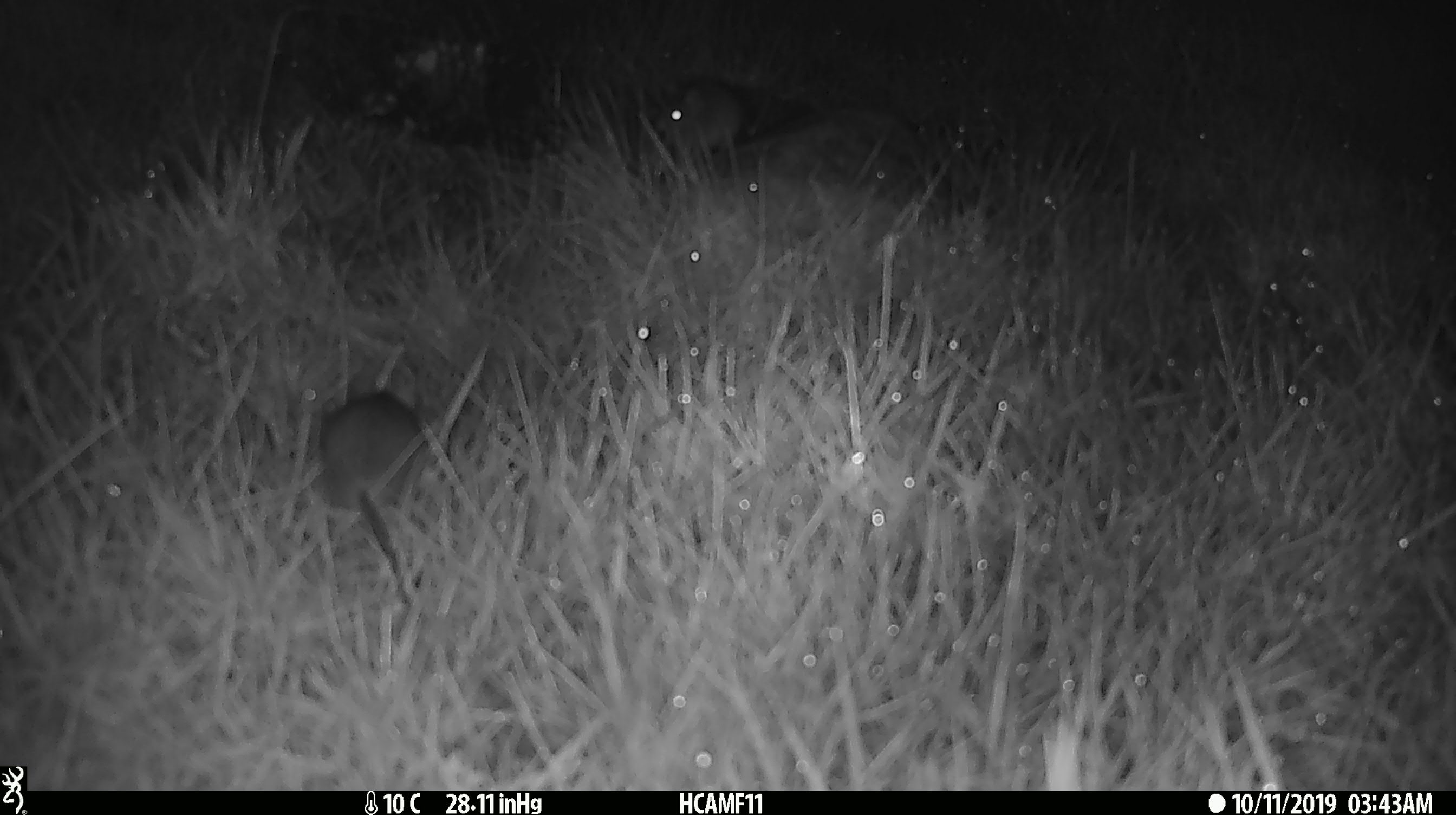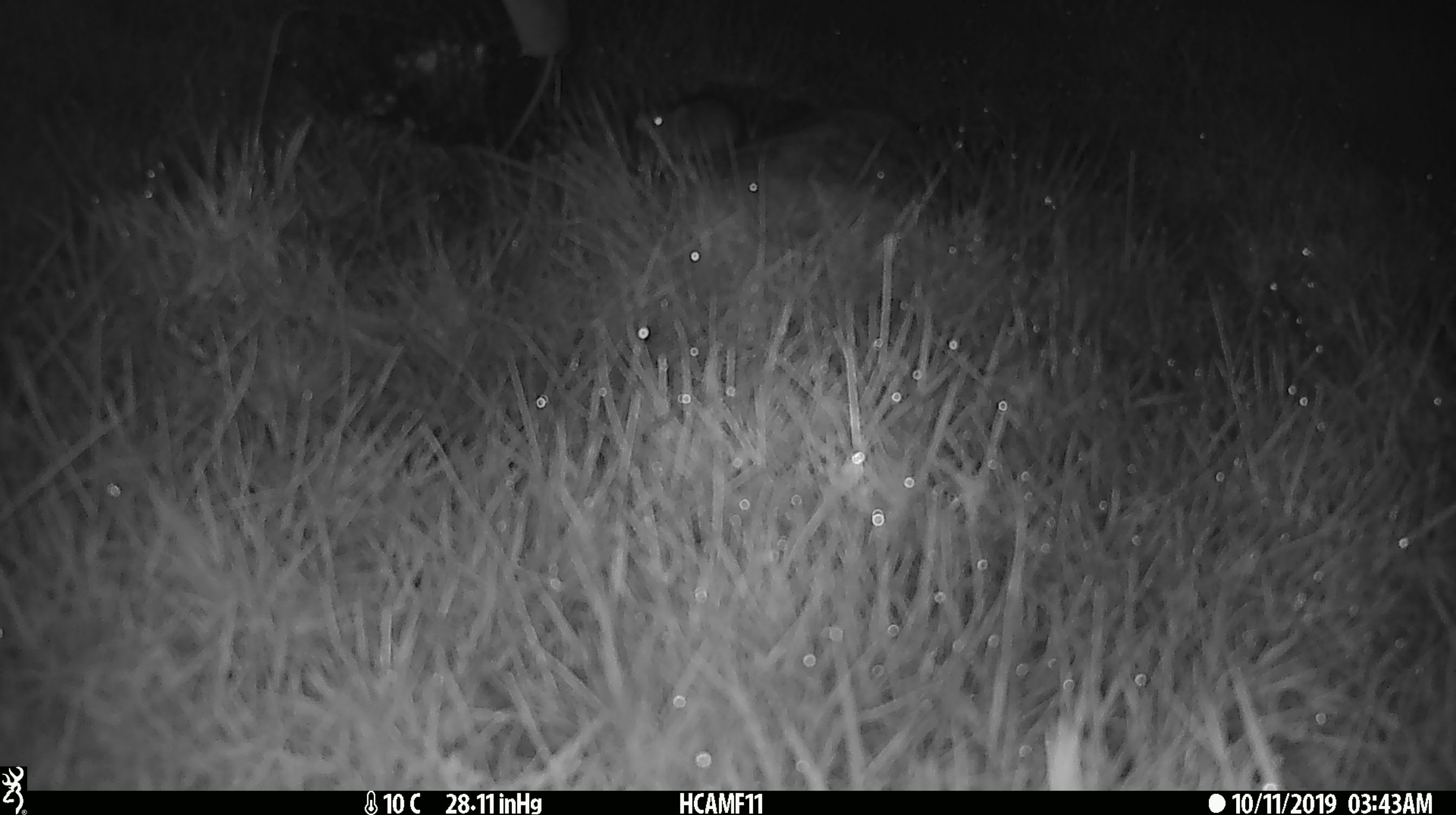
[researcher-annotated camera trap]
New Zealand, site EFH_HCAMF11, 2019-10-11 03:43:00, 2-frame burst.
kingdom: Animalia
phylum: Chordata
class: Mammalia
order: Rodentia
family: Muridae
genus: Mus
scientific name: Mus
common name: mouse